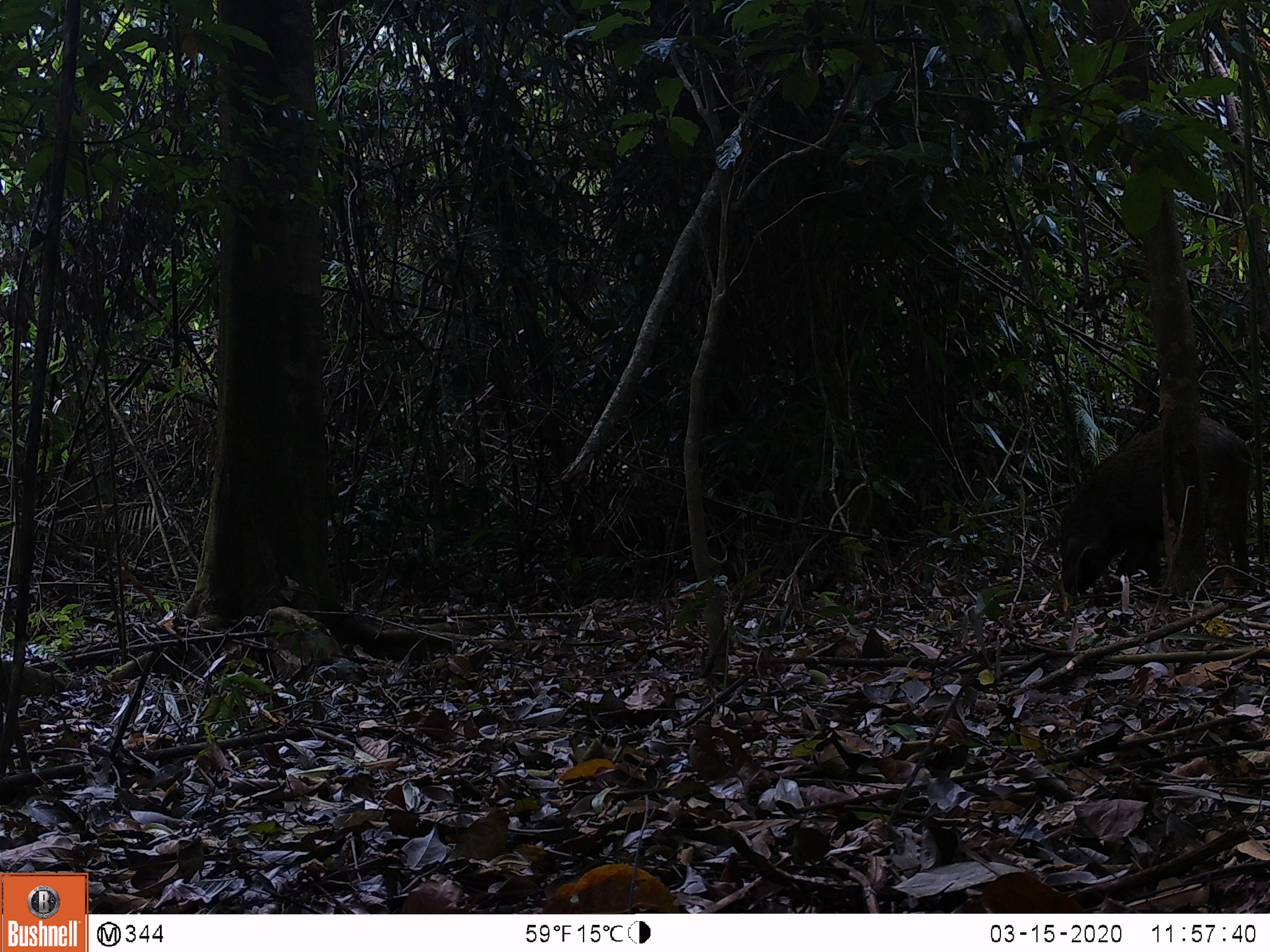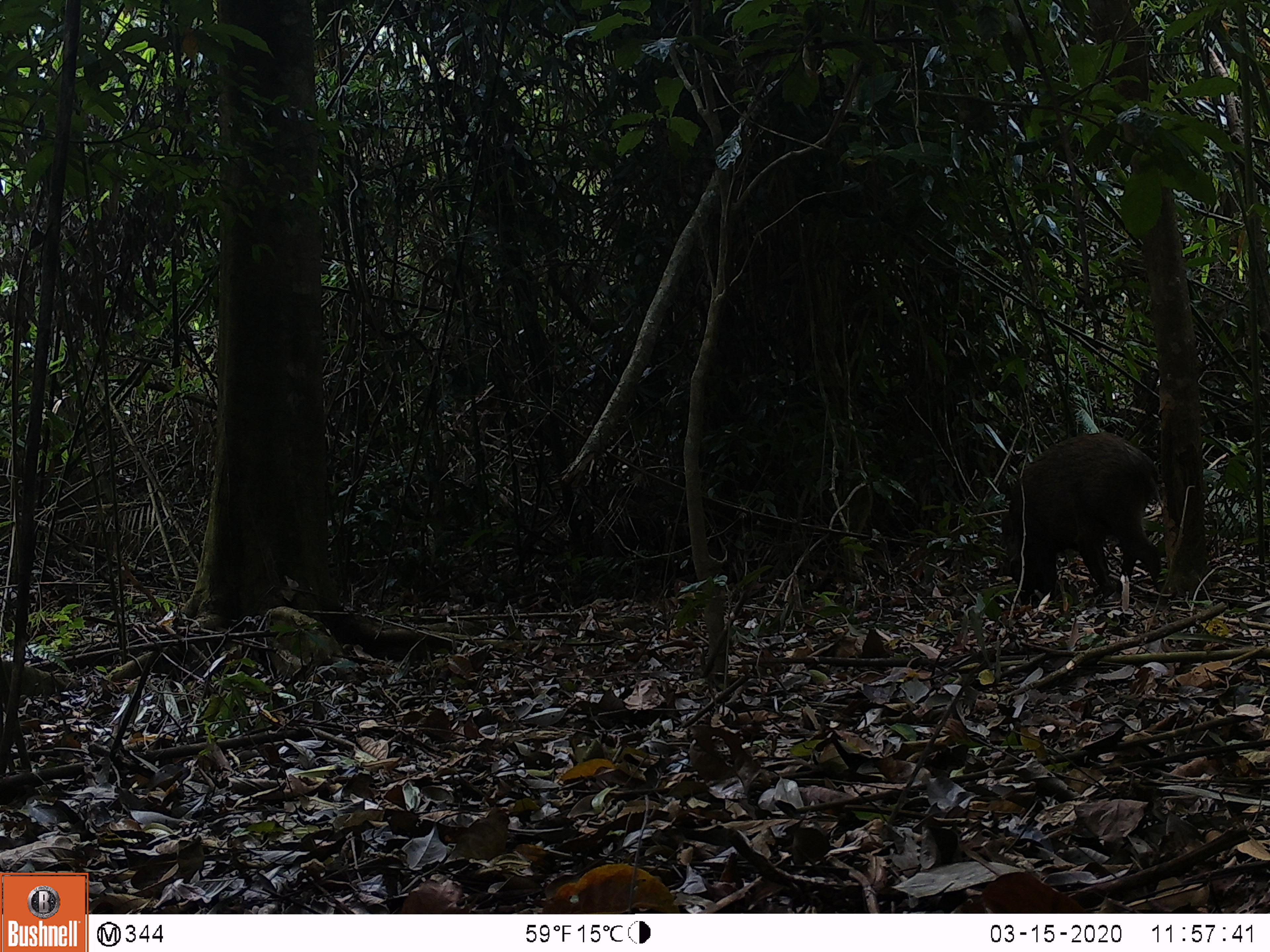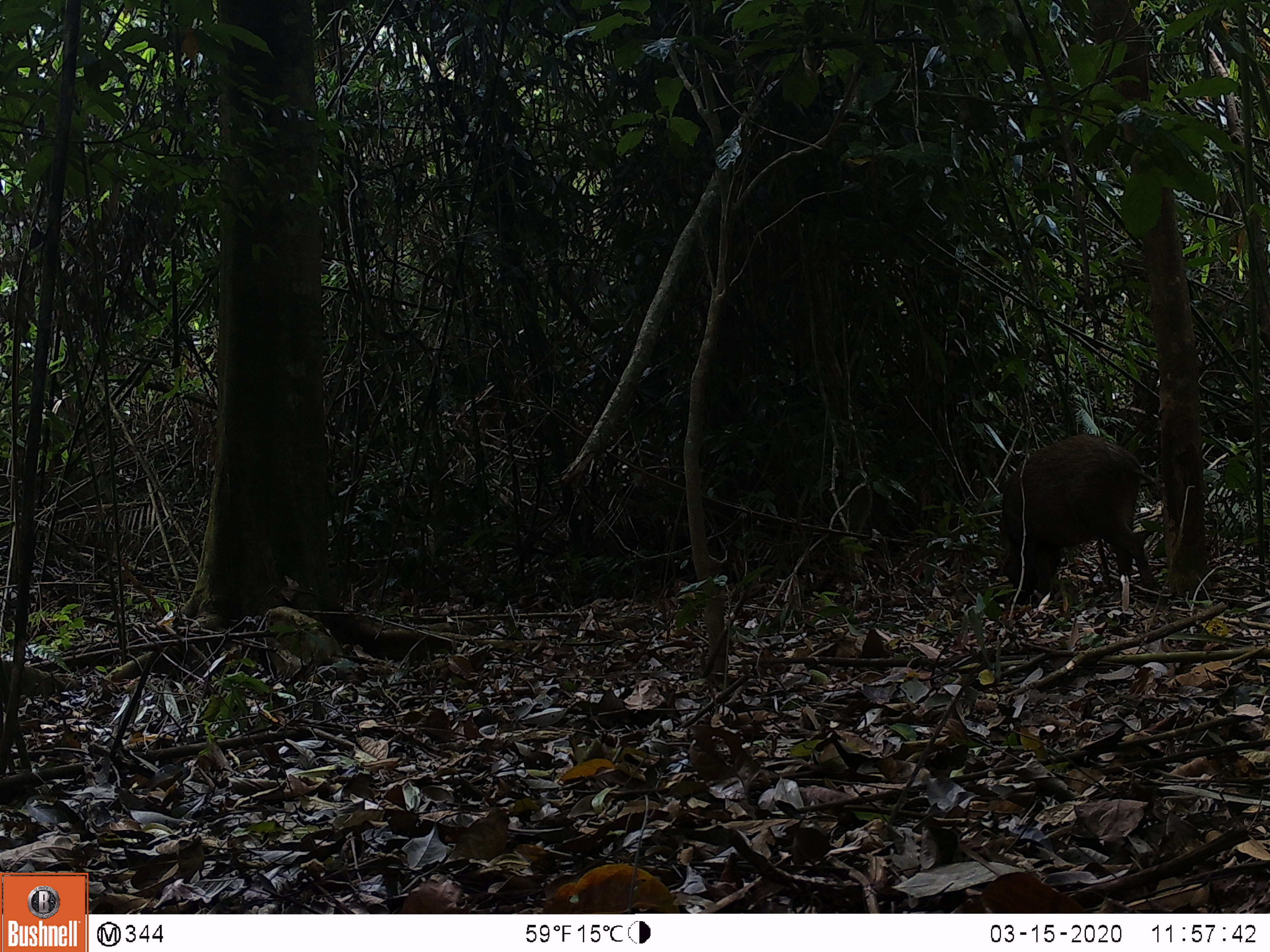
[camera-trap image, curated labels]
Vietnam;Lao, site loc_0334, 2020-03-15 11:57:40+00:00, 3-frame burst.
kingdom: Animalia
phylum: Chordata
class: Mammalia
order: Artiodactyla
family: Suidae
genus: Sus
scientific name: Sus scrofa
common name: eurasian wild pig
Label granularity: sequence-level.